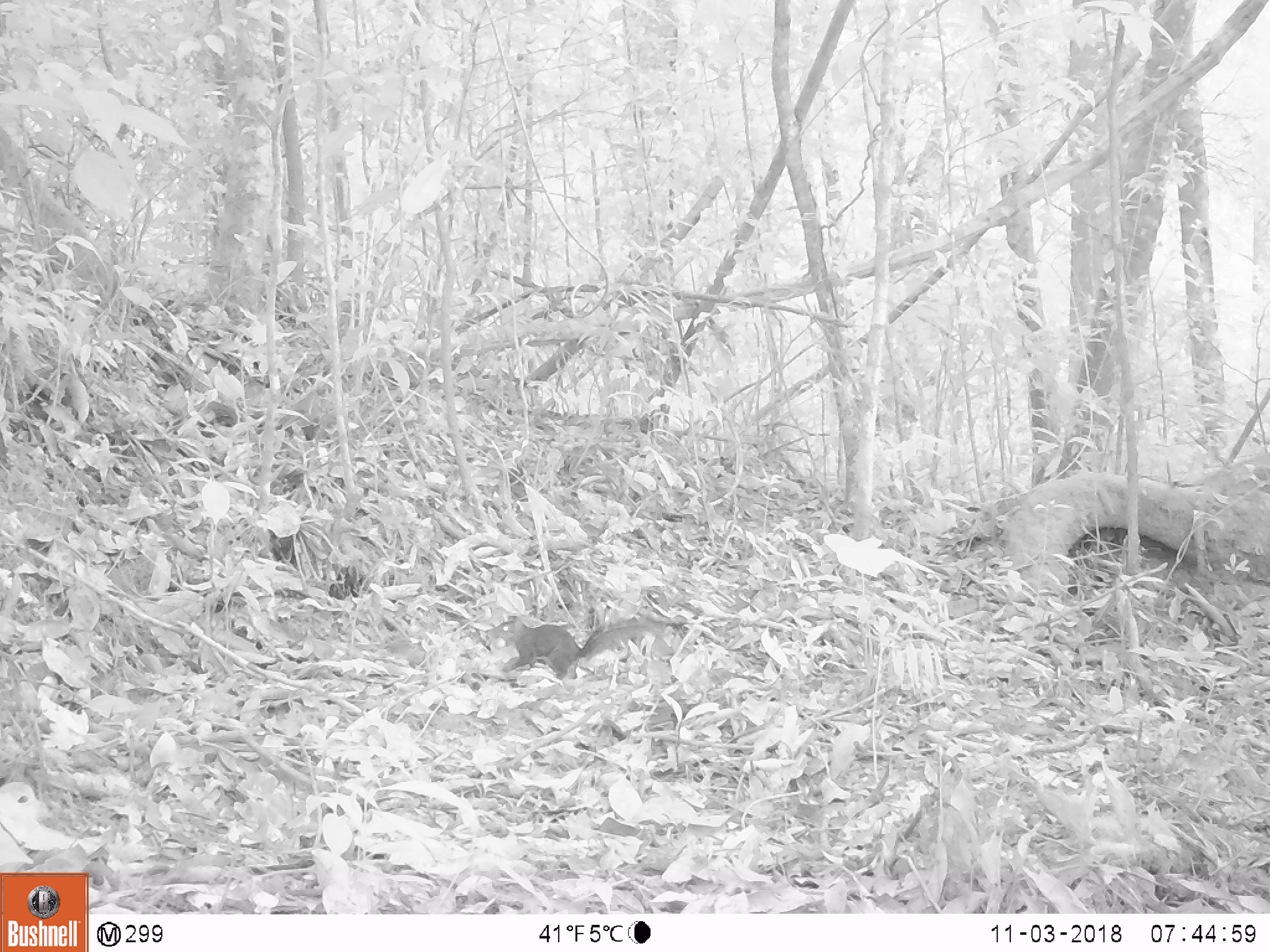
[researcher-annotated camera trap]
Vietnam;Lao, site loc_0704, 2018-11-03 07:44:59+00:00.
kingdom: Animalia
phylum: Chordata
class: Mammalia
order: Rodentia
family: Sciuridae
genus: Dremomys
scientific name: Dremomys rufigenis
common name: red-cheeked squirrel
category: red cheeked squirrel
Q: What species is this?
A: Red cheeked squirrel (red-cheeked squirrel) (Dremomys rufigenis).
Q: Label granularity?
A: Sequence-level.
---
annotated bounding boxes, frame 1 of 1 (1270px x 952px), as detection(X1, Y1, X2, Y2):
red cheeked squirrel: detection(486, 615, 669, 682)